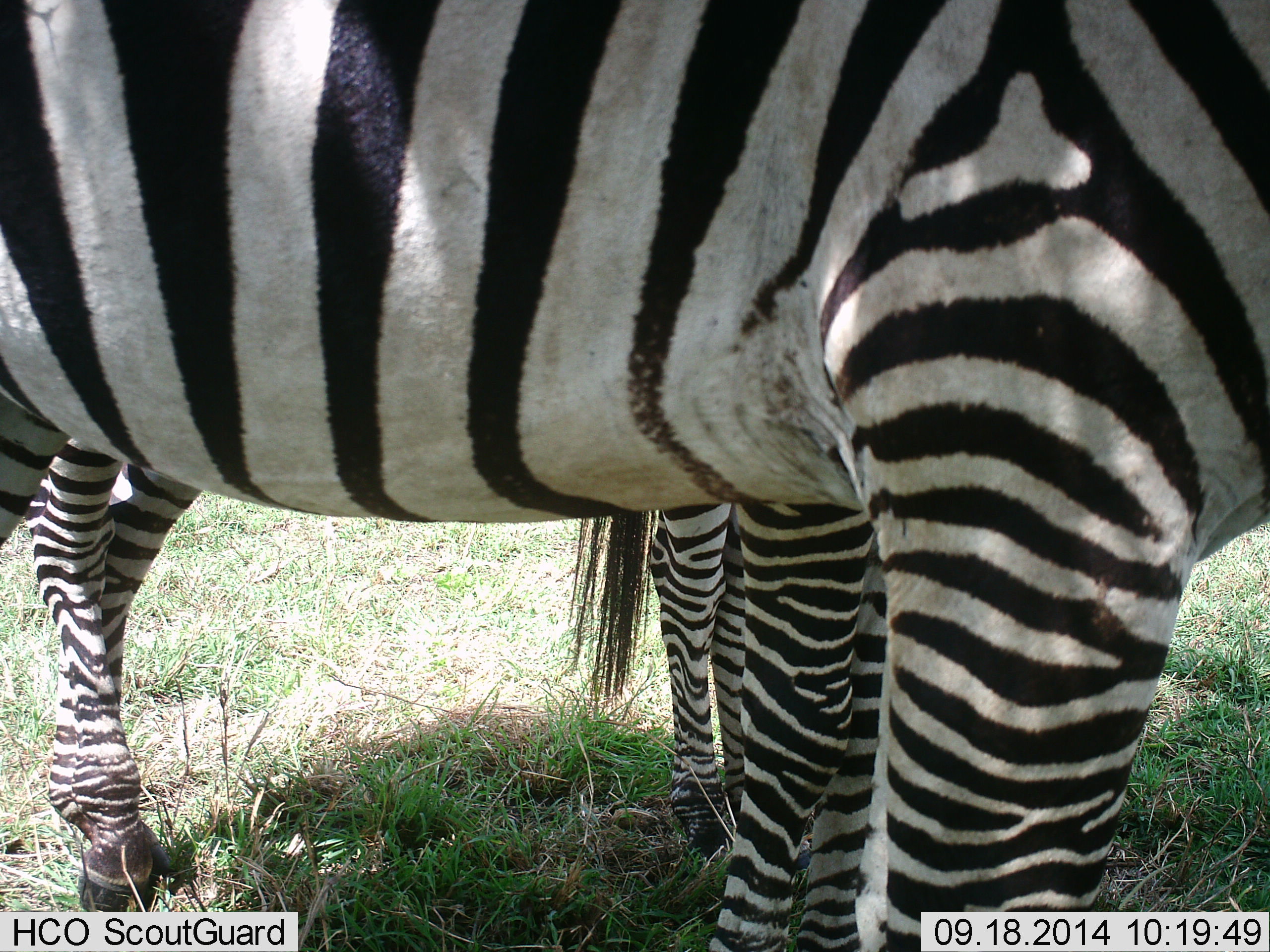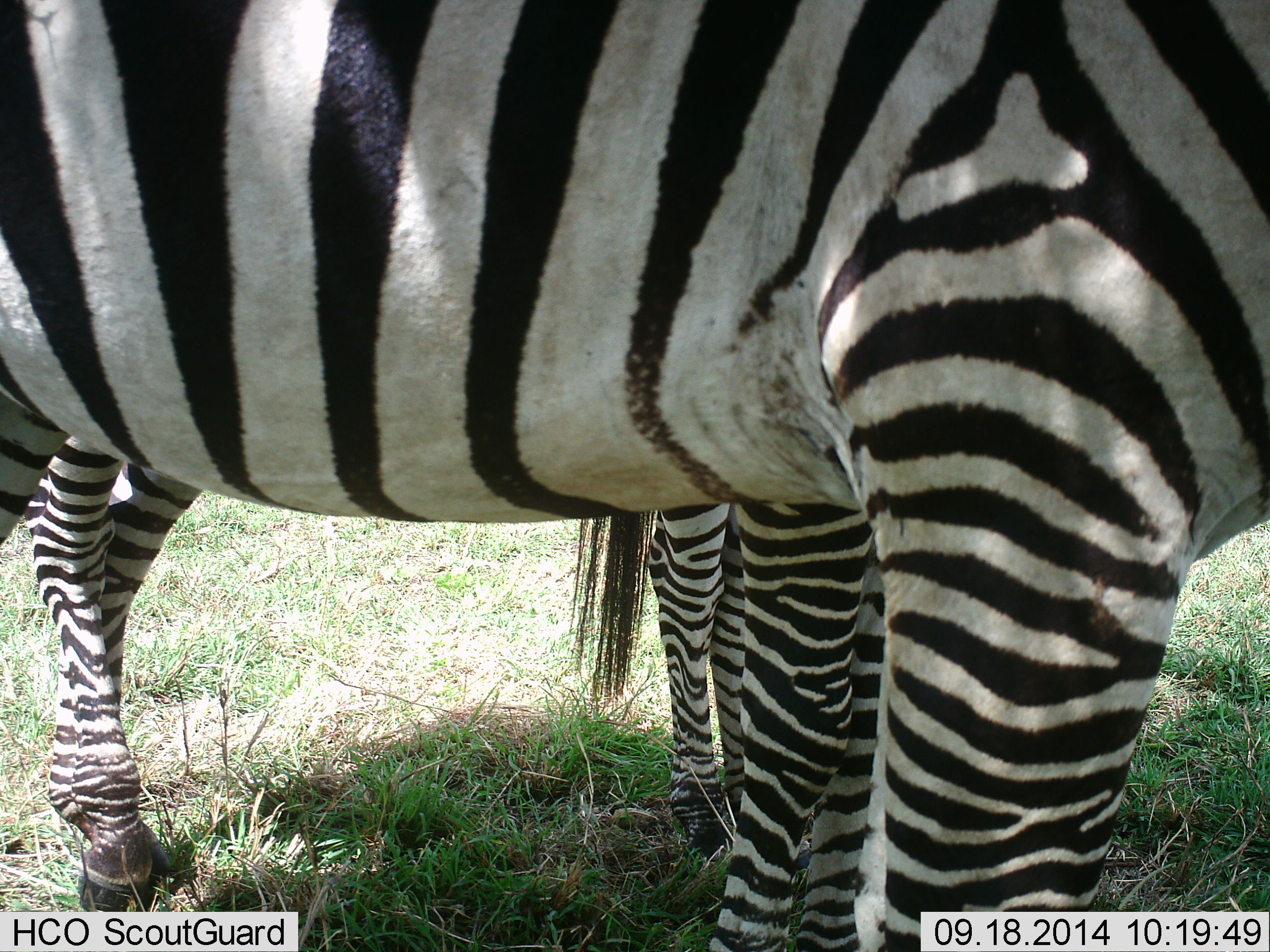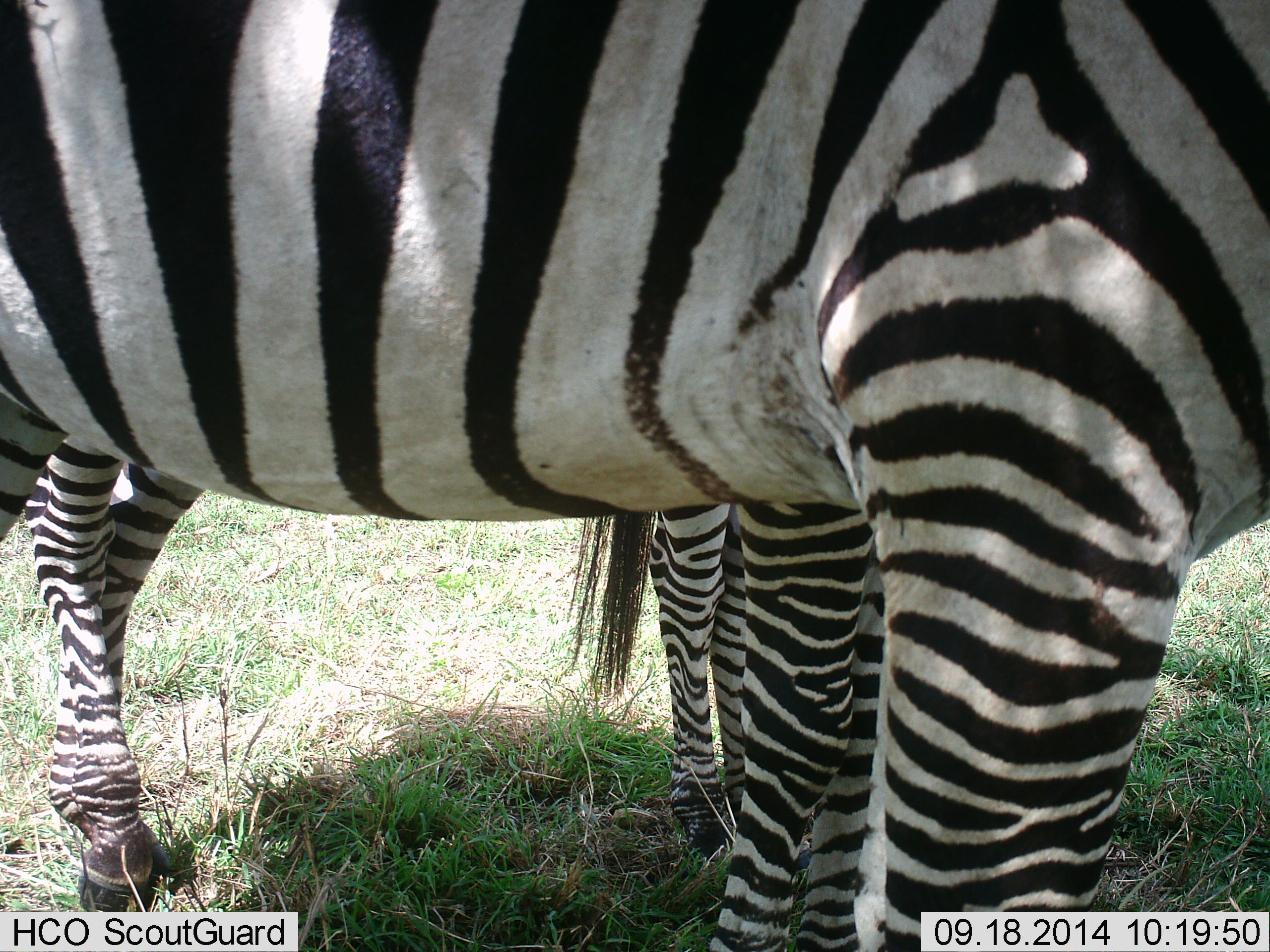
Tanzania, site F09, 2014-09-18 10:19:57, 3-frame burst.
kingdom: Animalia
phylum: Chordata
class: Mammalia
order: Perissodactyla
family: Equidae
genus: Equus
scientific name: Equus quagga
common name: plains zebra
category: zebra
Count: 2.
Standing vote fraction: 100%.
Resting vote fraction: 0%.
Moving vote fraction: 0%.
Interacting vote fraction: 20%.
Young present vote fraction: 10%.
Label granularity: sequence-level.